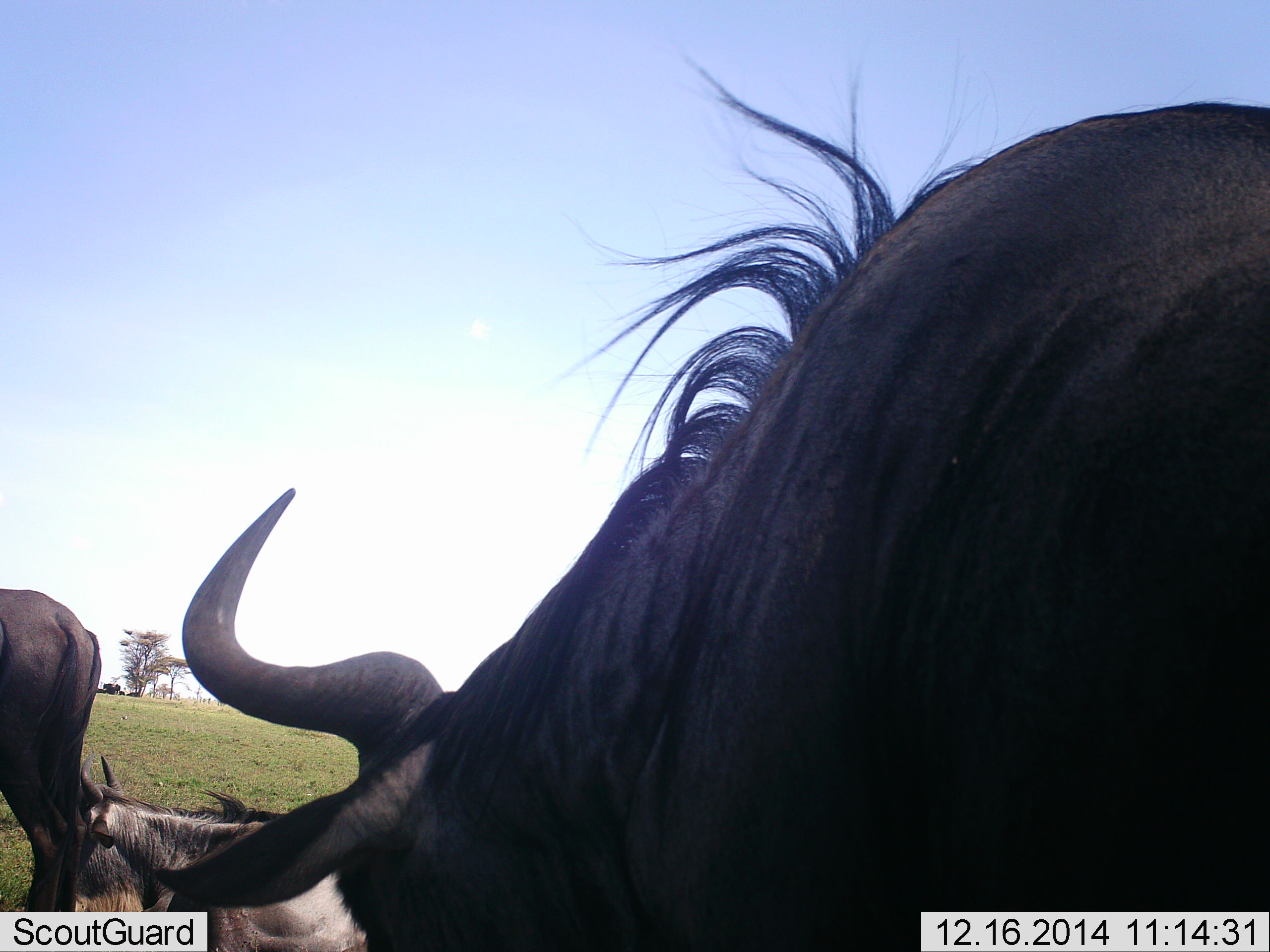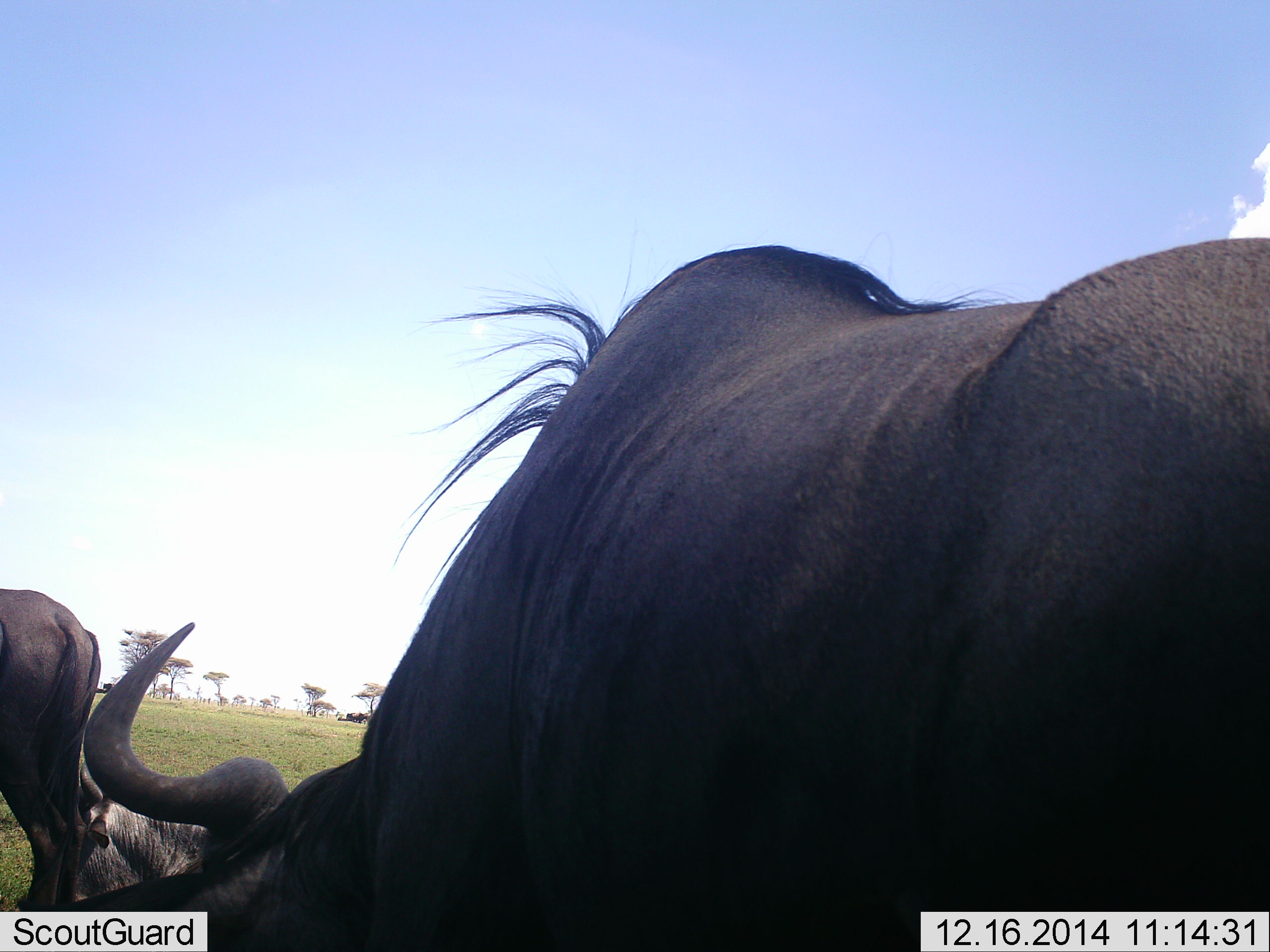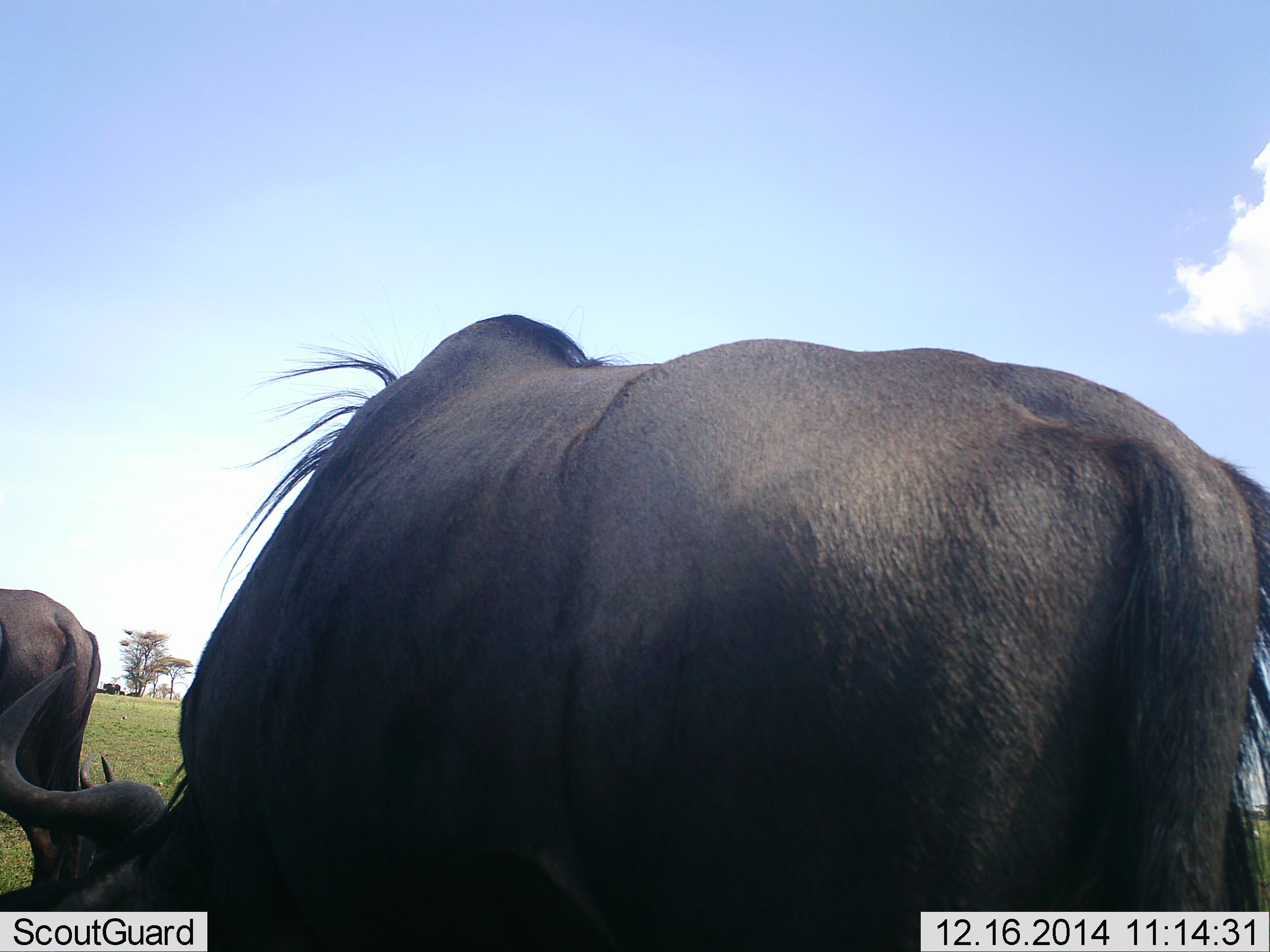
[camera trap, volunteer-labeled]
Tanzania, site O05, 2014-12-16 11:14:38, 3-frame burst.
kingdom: Animalia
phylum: Chordata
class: Mammalia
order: Artiodactyla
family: Bovidae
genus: Connochaetes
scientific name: Connochaetes taurinus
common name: blue wildebeest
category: wildebeest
Wildebeest (blue wildebeest) (Connochaetes taurinus), count 3. Behavior (volunteer vote fractions): standing 60%, resting 50%, moving 50%, interacting 0%. Young present (vote fraction): 0%. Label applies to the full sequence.